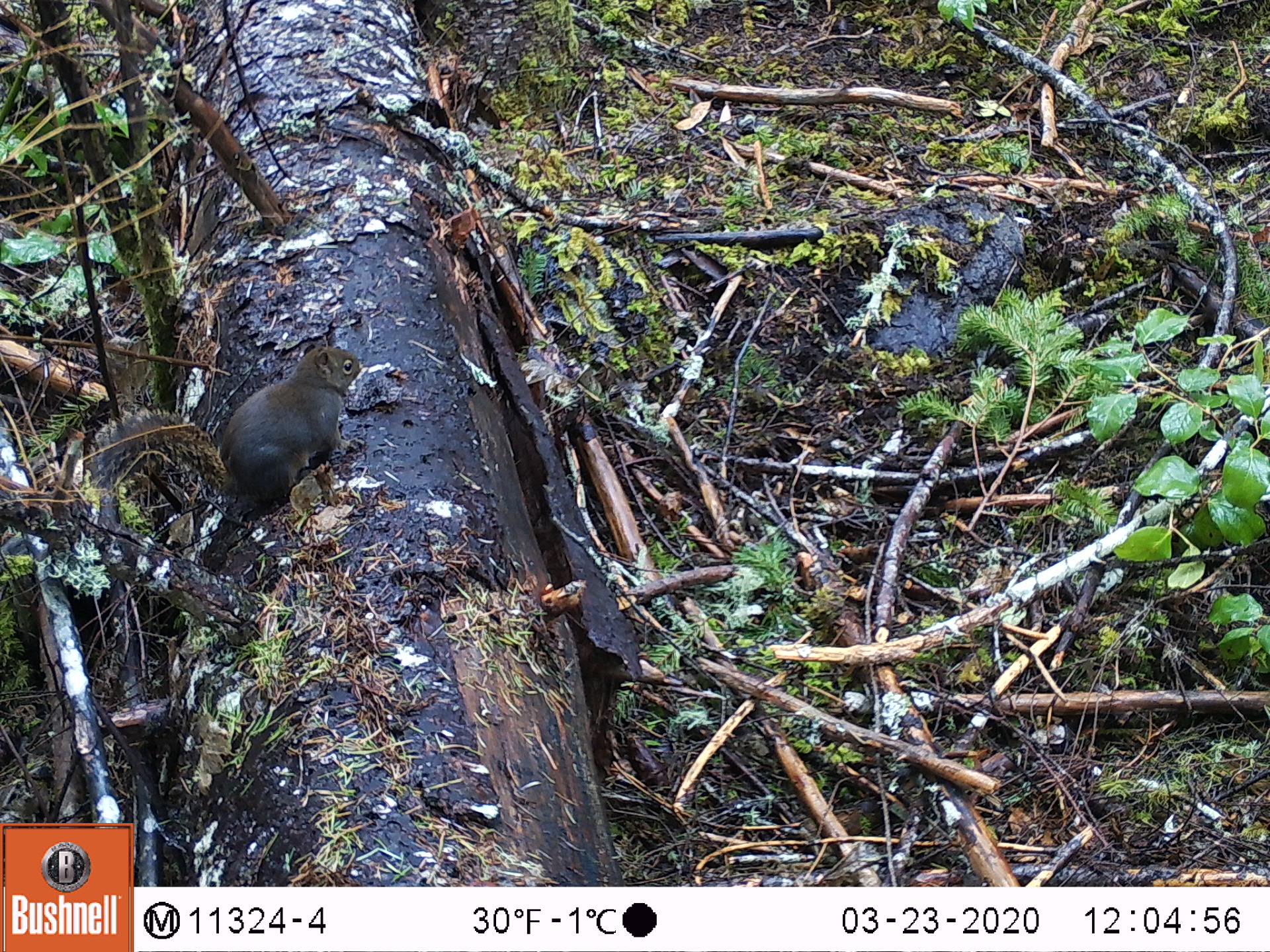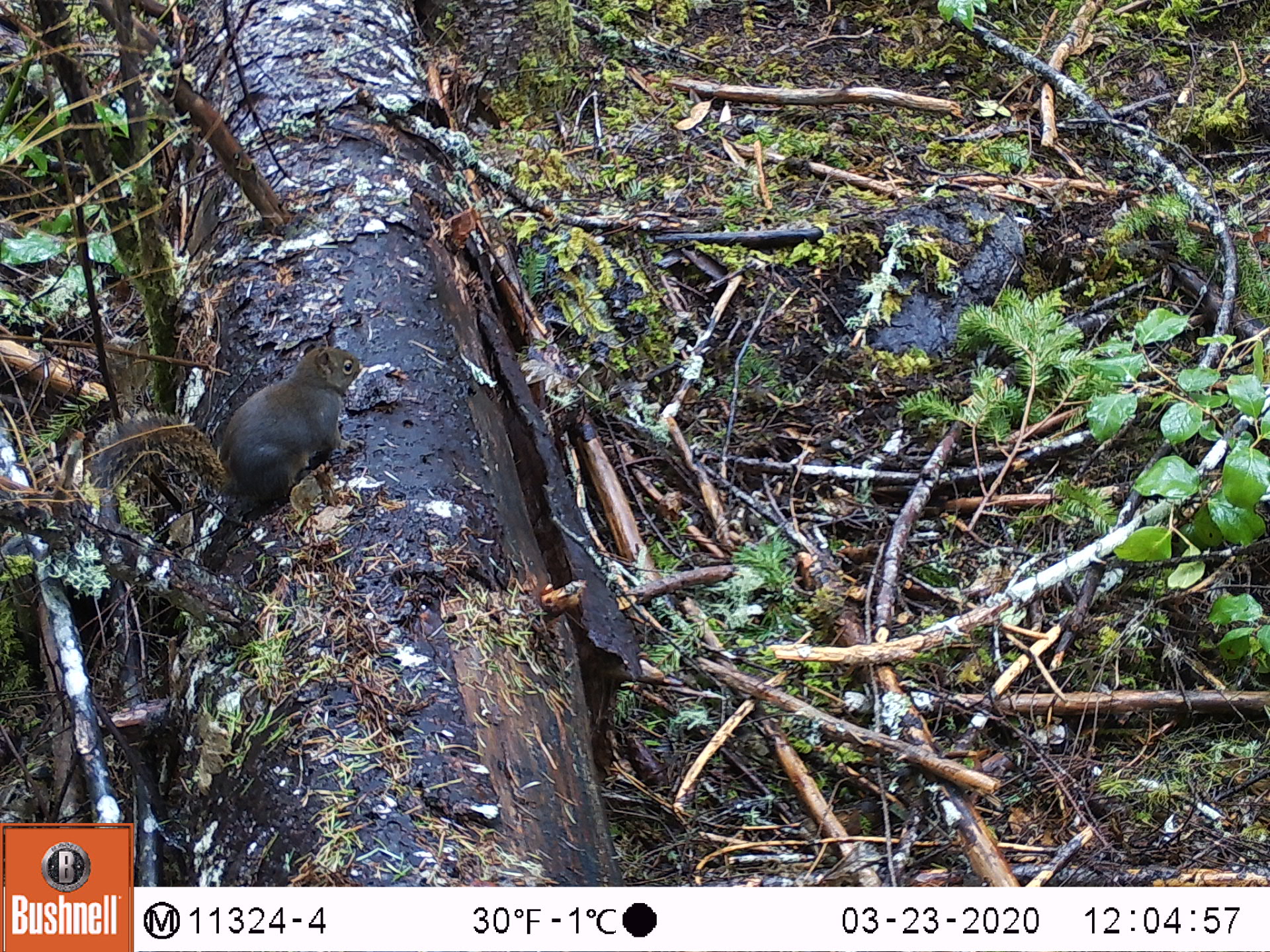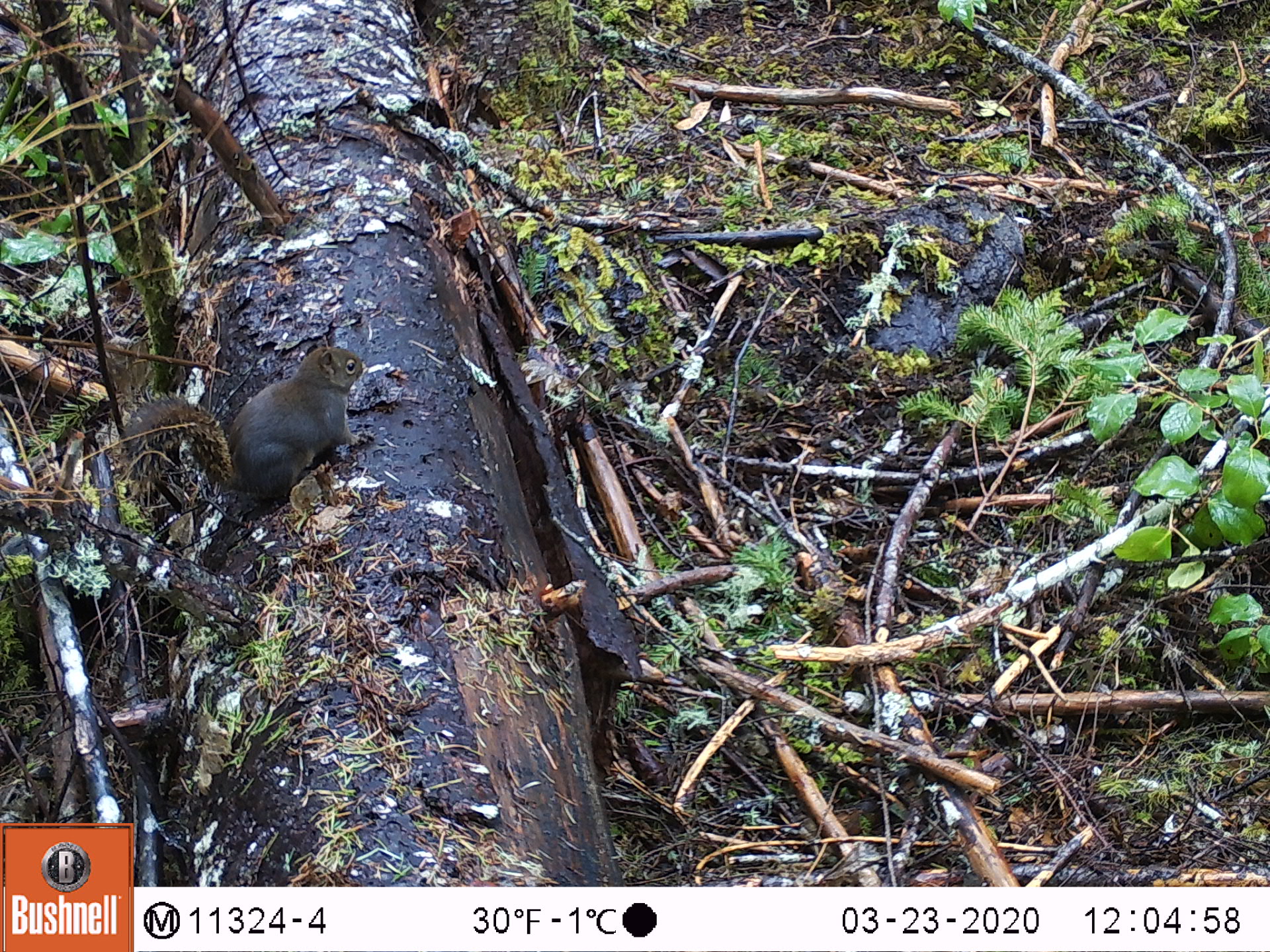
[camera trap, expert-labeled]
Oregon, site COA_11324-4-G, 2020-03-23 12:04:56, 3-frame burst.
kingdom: Animalia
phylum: Chordata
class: Mammalia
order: Rodentia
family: Sciuridae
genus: Tamiasciurus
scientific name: Tamiasciurus douglasii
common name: douglas squirrel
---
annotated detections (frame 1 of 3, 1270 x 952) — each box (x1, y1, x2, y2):
douglas squirrel: (80, 342, 366, 510)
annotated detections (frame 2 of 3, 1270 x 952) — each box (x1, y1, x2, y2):
douglas squirrel: (83, 339, 364, 526)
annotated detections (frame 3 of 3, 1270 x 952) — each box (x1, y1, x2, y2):
douglas squirrel: (110, 337, 371, 515)